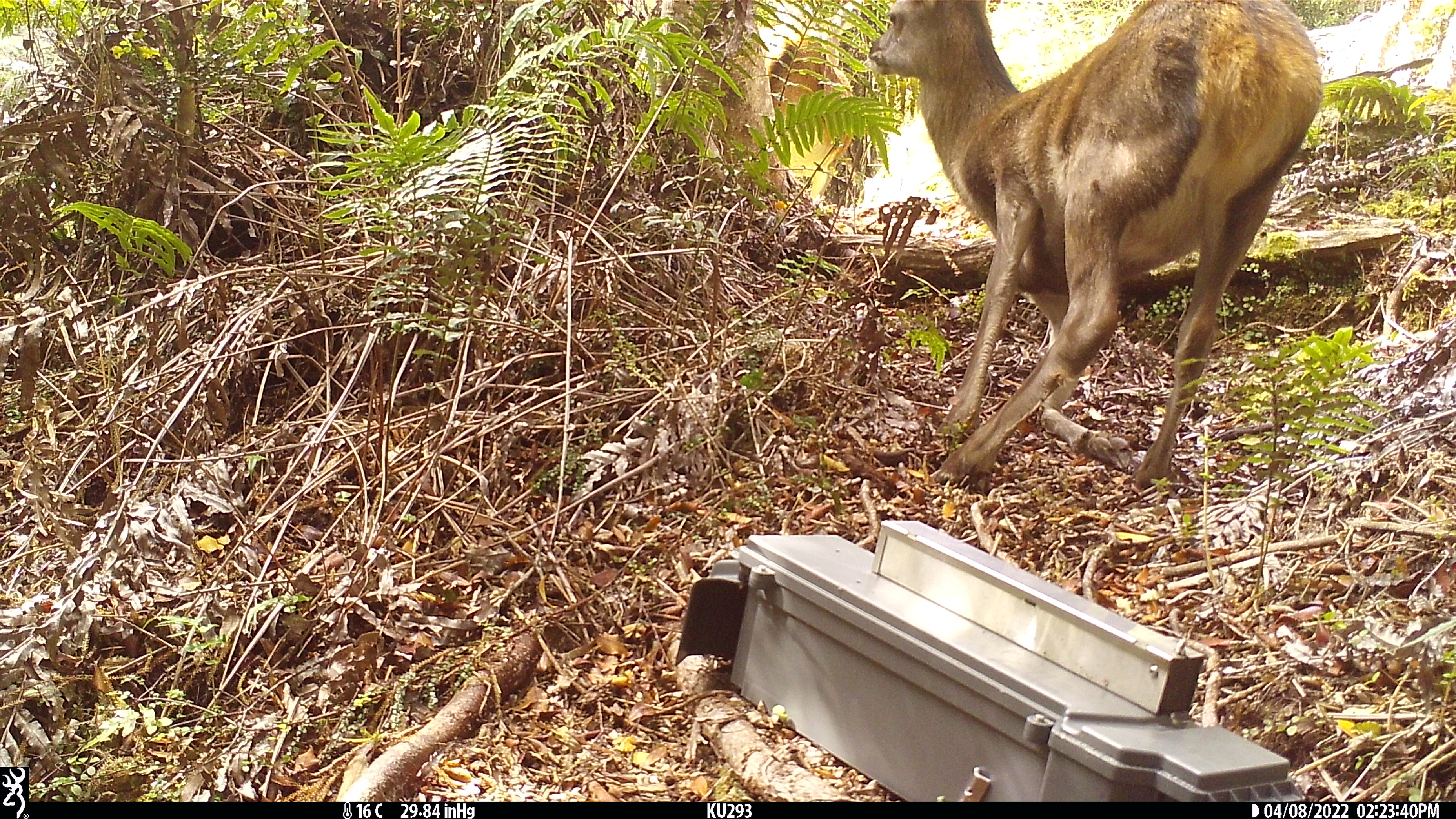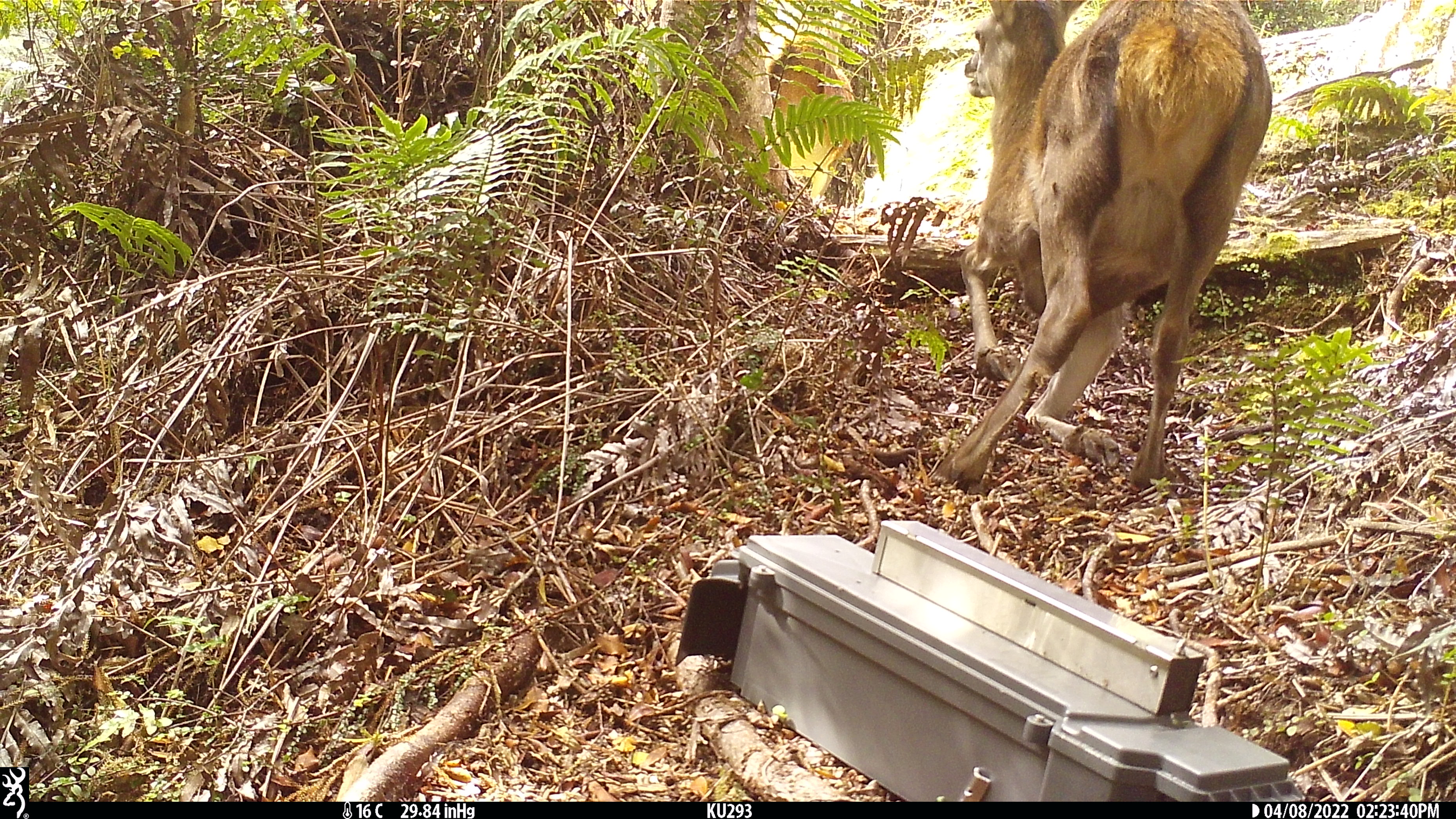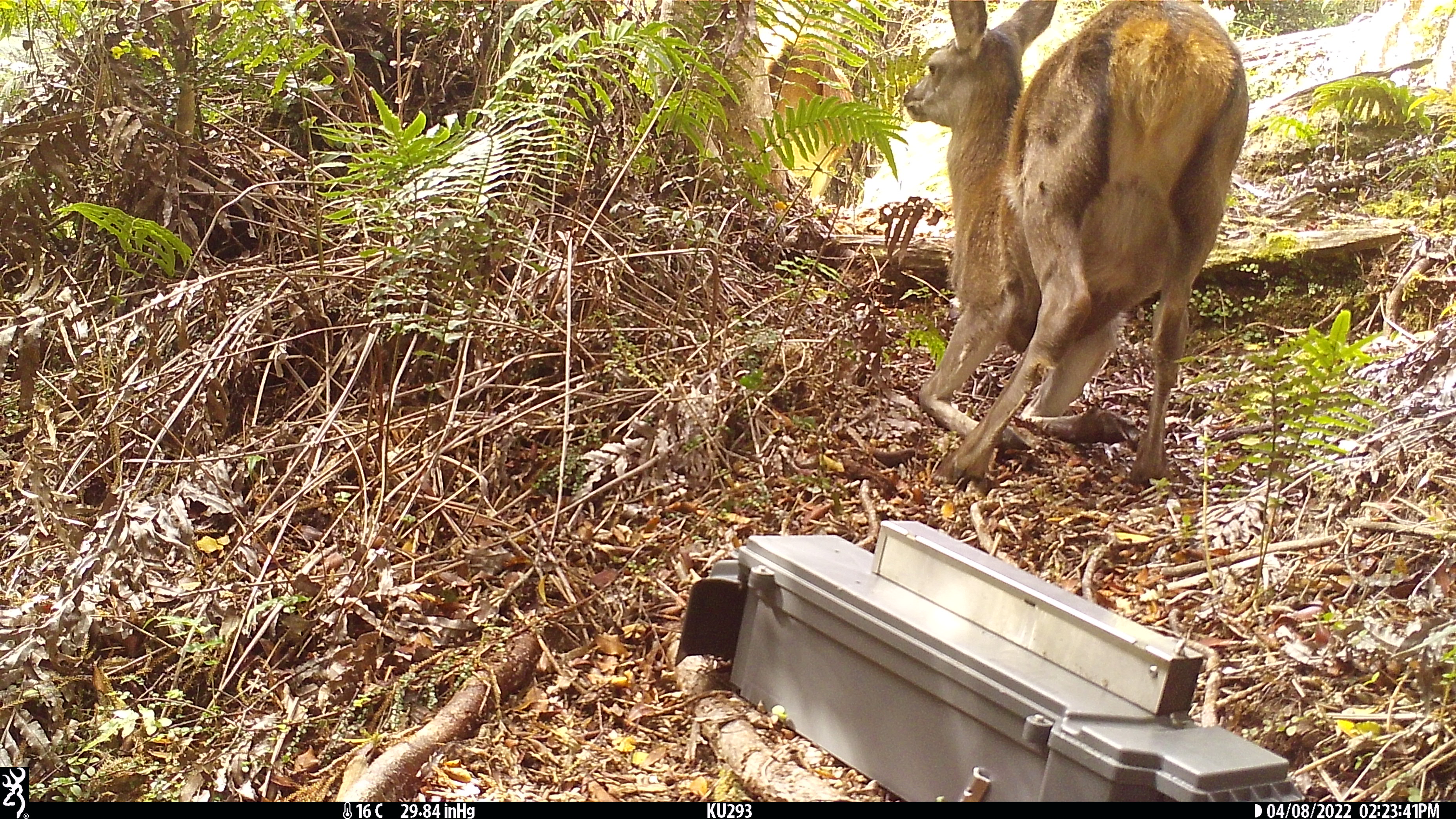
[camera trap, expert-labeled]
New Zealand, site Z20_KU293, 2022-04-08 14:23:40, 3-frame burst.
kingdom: Animalia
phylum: Chordata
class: Mammalia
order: Artiodactyla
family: Cervidae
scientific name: Cervidae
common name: deer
Deer (Cervidae).